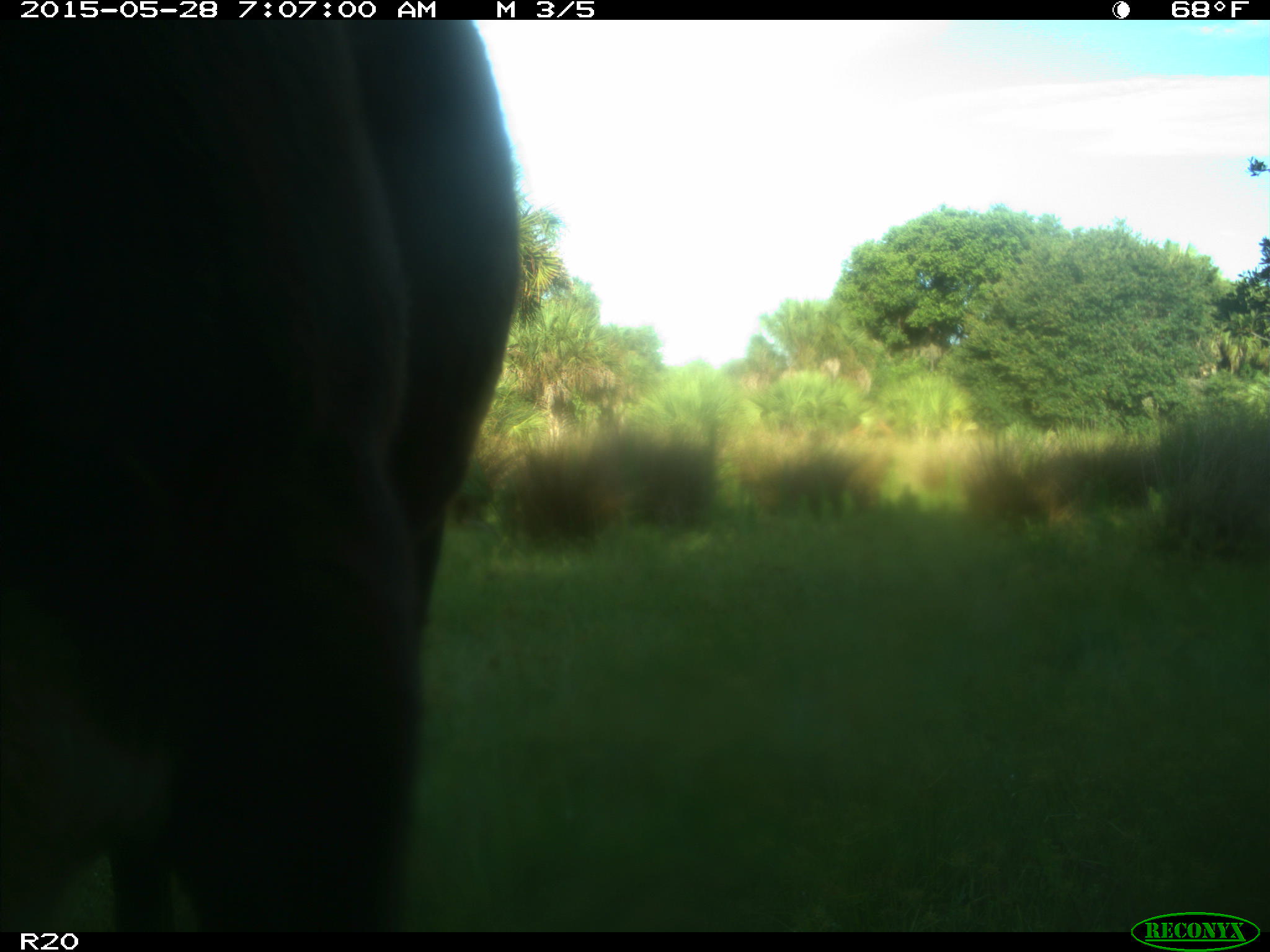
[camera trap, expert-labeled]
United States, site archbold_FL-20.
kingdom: Animalia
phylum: Chordata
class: Mammalia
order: Artiodactyla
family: Bovidae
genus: Bos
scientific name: Bos taurus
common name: domestic cow